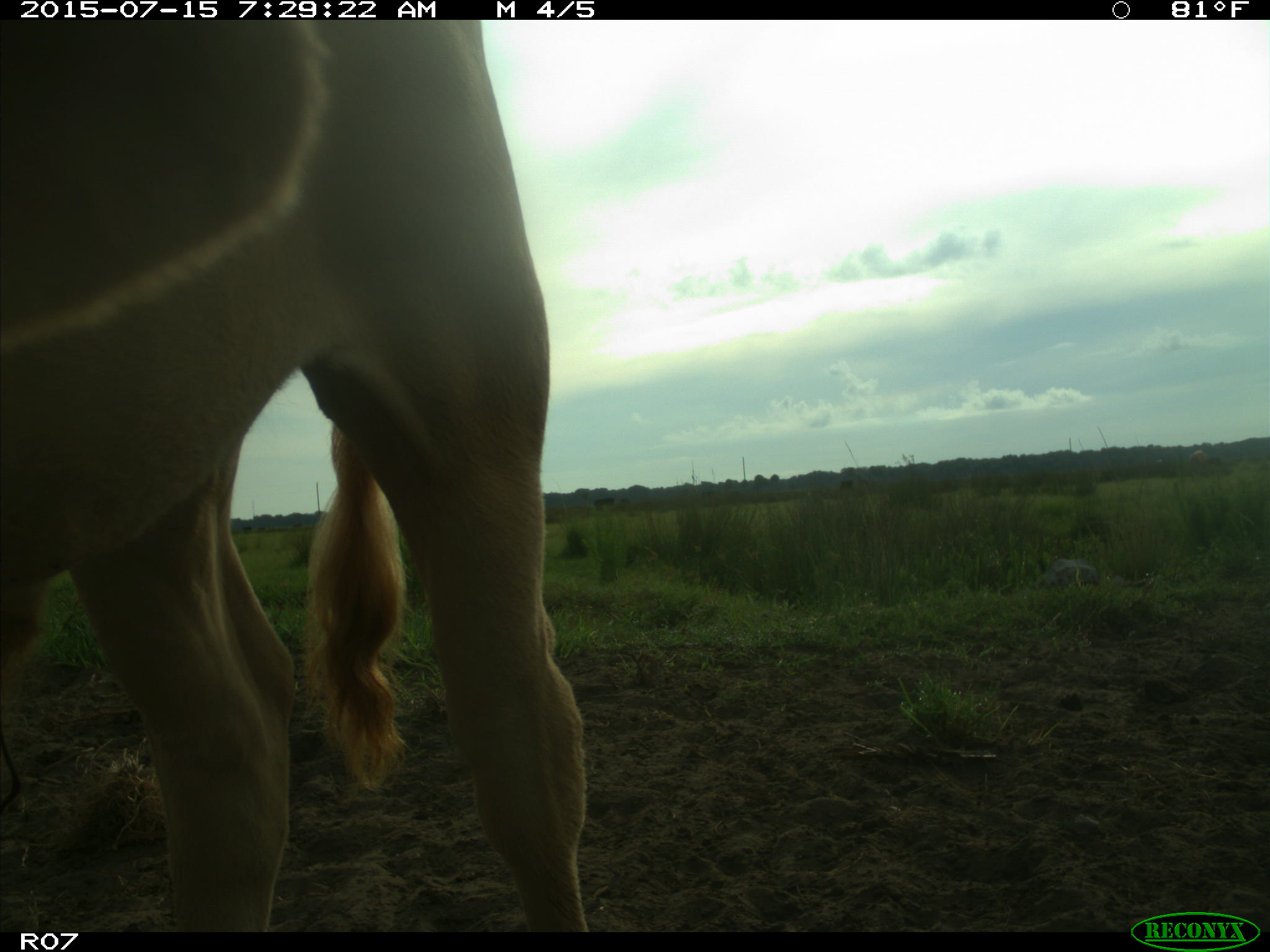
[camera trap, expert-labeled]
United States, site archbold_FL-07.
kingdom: Animalia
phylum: Chordata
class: Mammalia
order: Artiodactyla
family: Bovidae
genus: Bos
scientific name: Bos taurus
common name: domestic cow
Bos taurus (domestic cow).